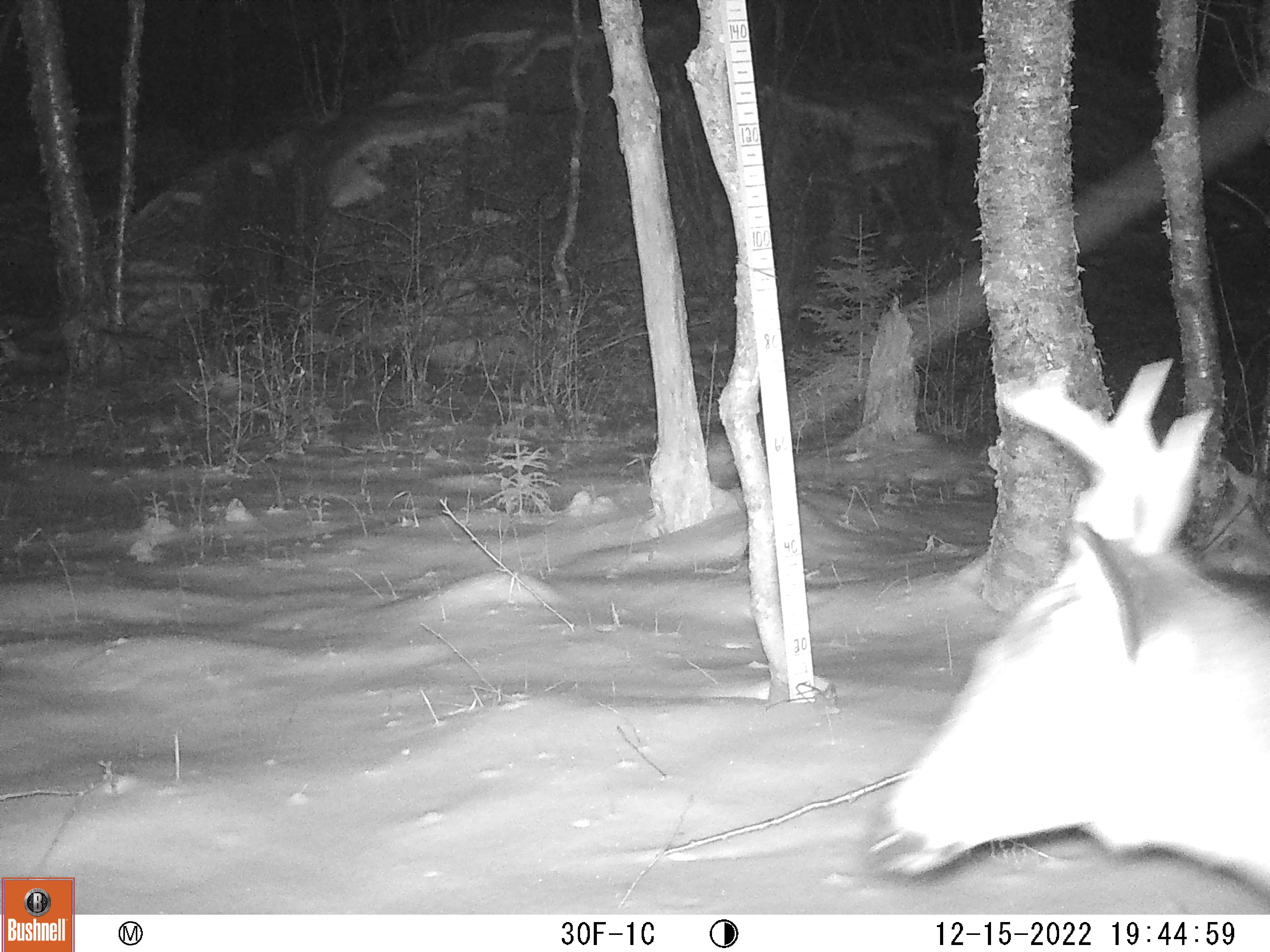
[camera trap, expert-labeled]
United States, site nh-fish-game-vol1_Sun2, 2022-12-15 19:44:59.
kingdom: Animalia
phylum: Chordata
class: Mammalia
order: Artiodactyla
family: Cervidae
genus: Odocoileus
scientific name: Odocoileus virginianus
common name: white-tailed deer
White-tailed deer (Odocoileus virginianus).